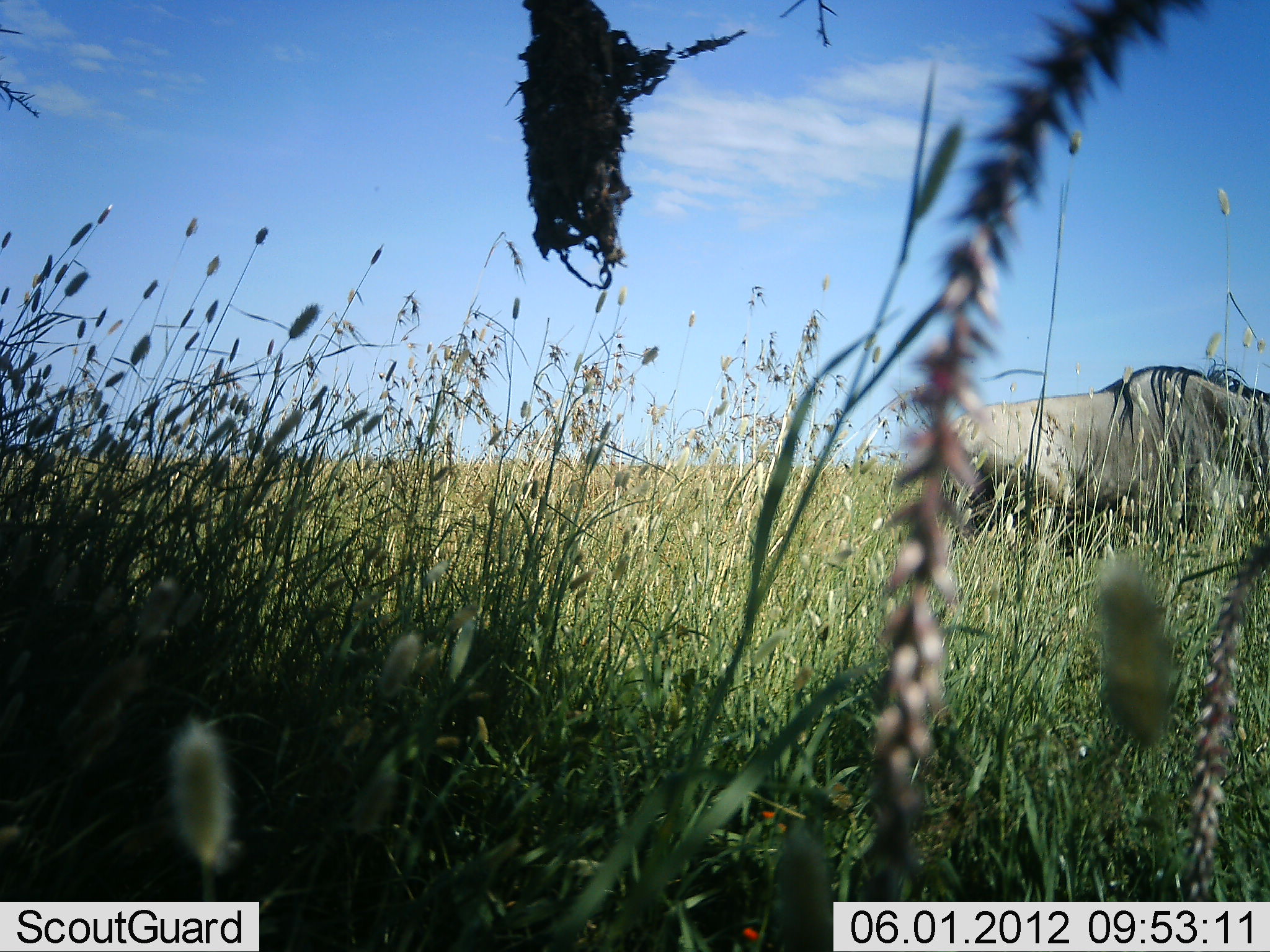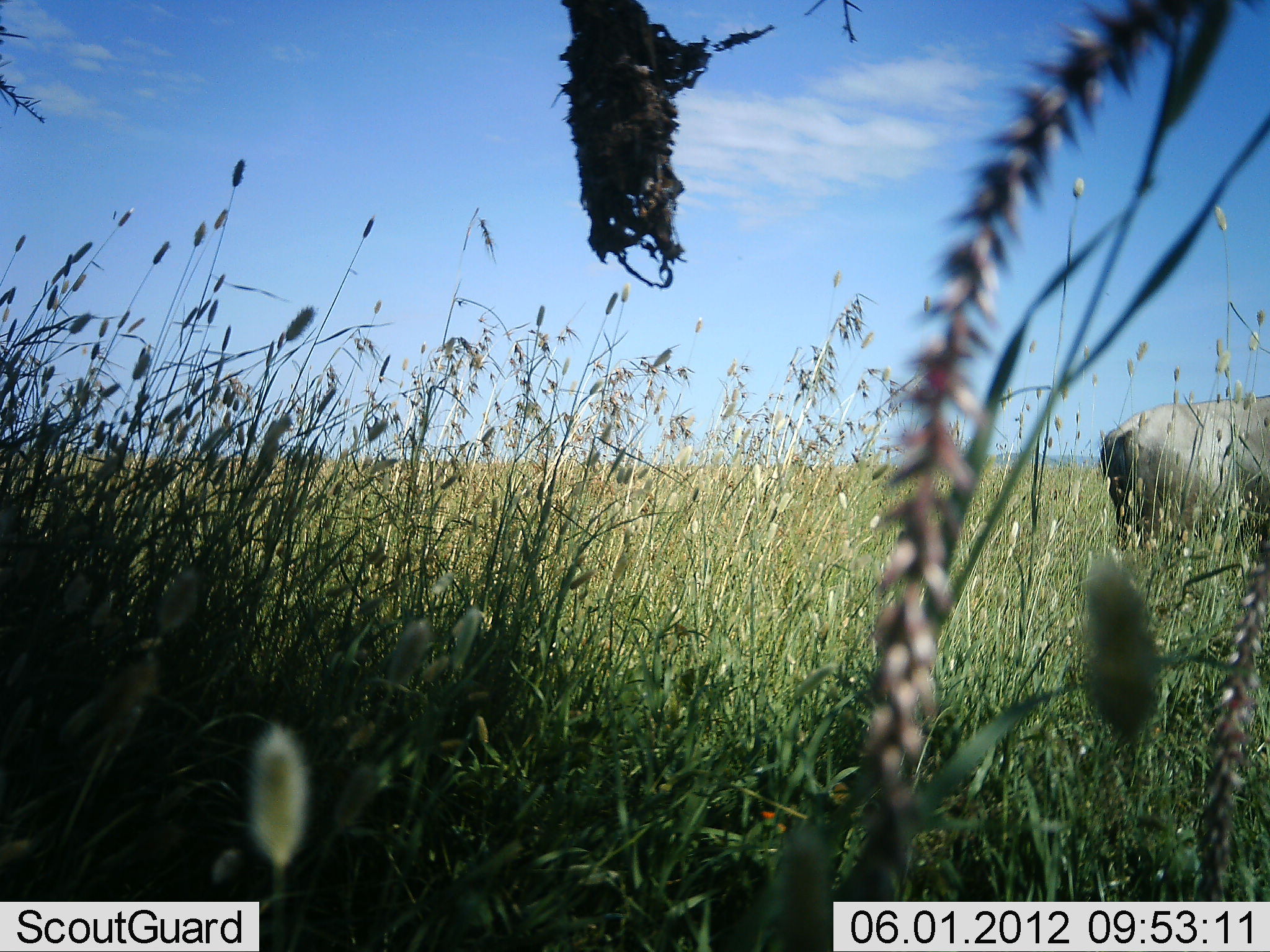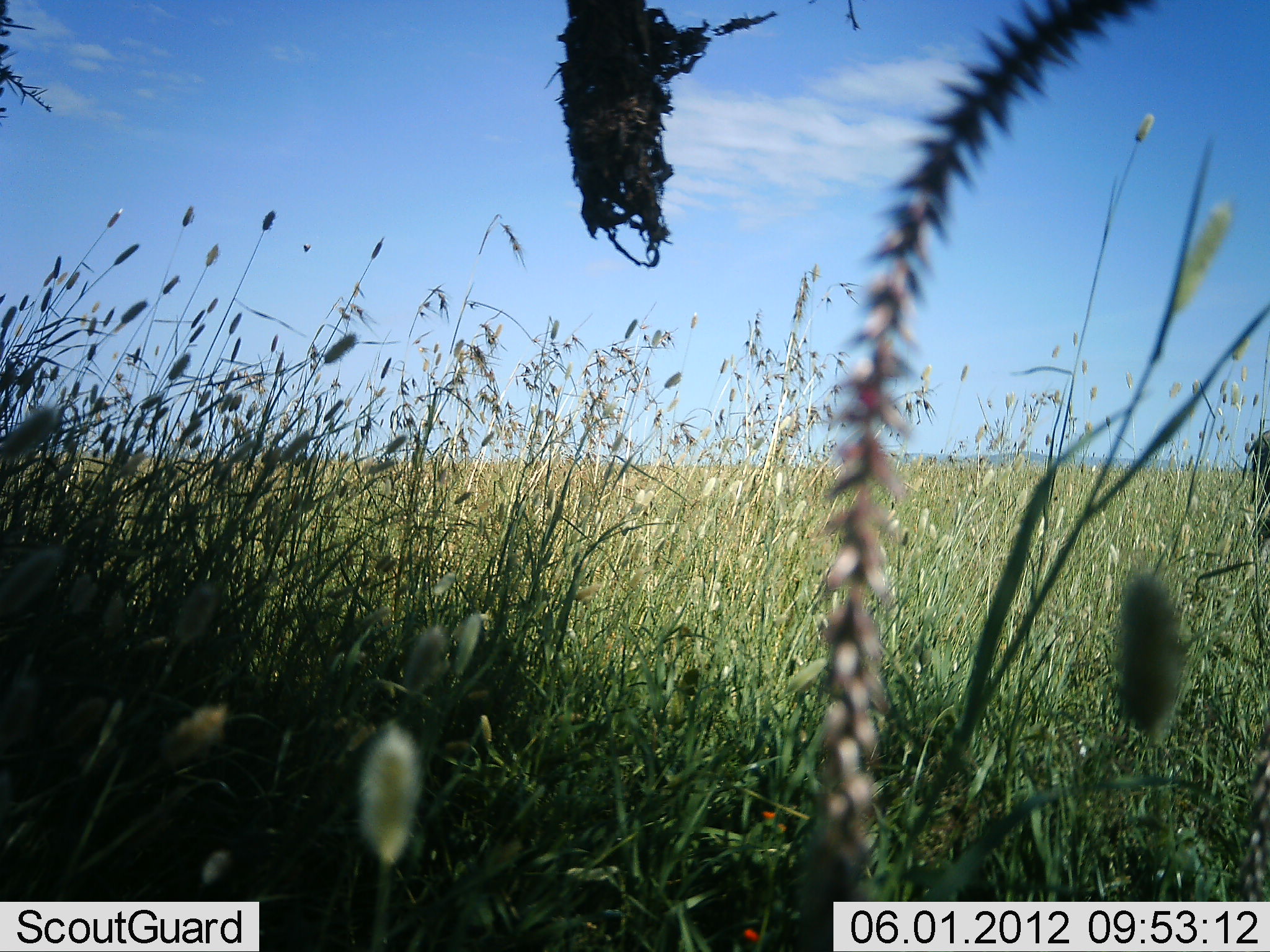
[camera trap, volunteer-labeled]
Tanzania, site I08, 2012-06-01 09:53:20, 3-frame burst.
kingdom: Animalia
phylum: Chordata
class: Mammalia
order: Artiodactyla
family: Bovidae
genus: Connochaetes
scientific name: Connochaetes taurinus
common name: blue wildebeest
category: wildebeest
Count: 1.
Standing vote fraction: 6%.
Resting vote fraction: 0%.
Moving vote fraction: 100%.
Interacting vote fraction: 0%.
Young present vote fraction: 0%.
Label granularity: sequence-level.